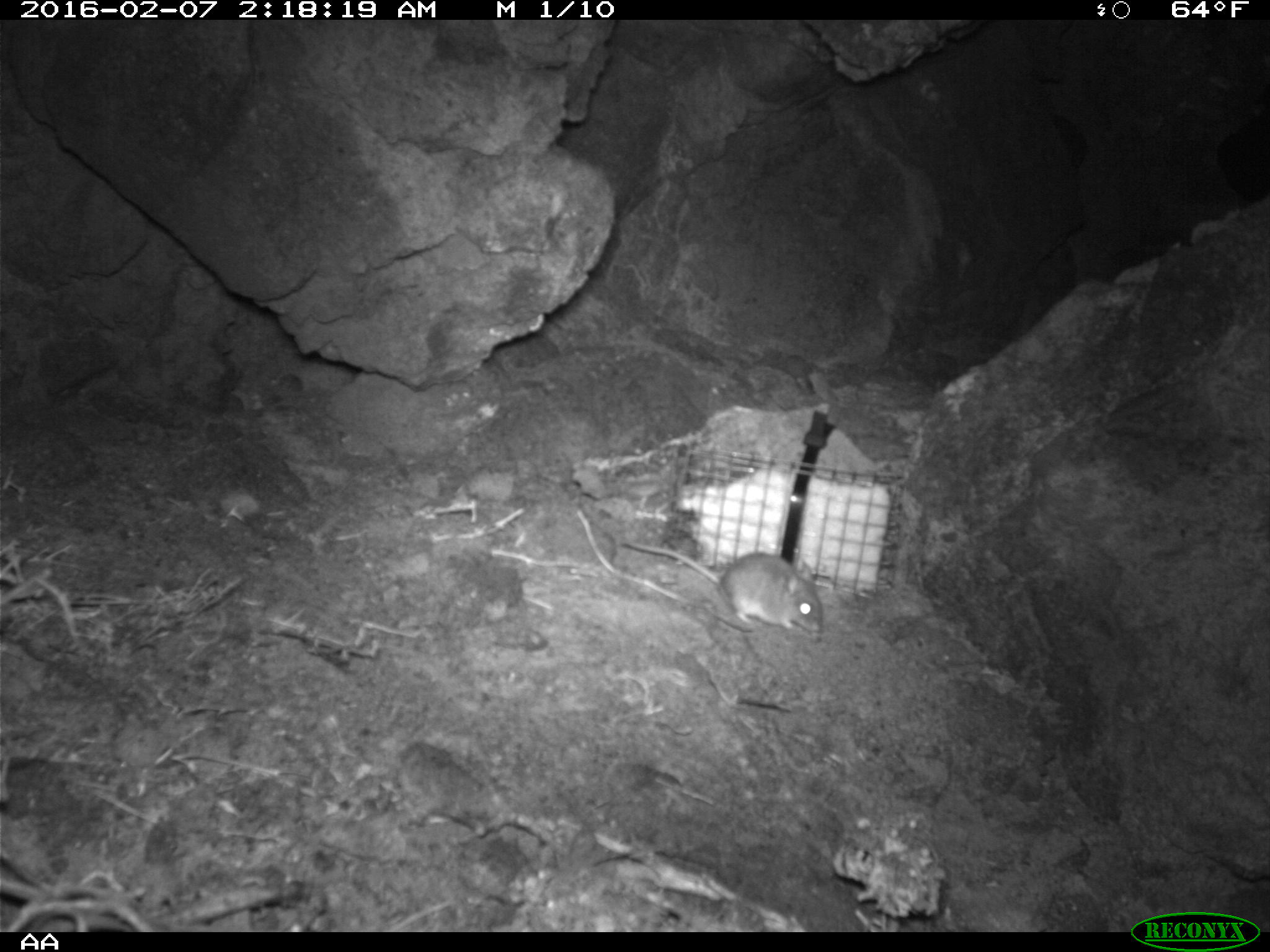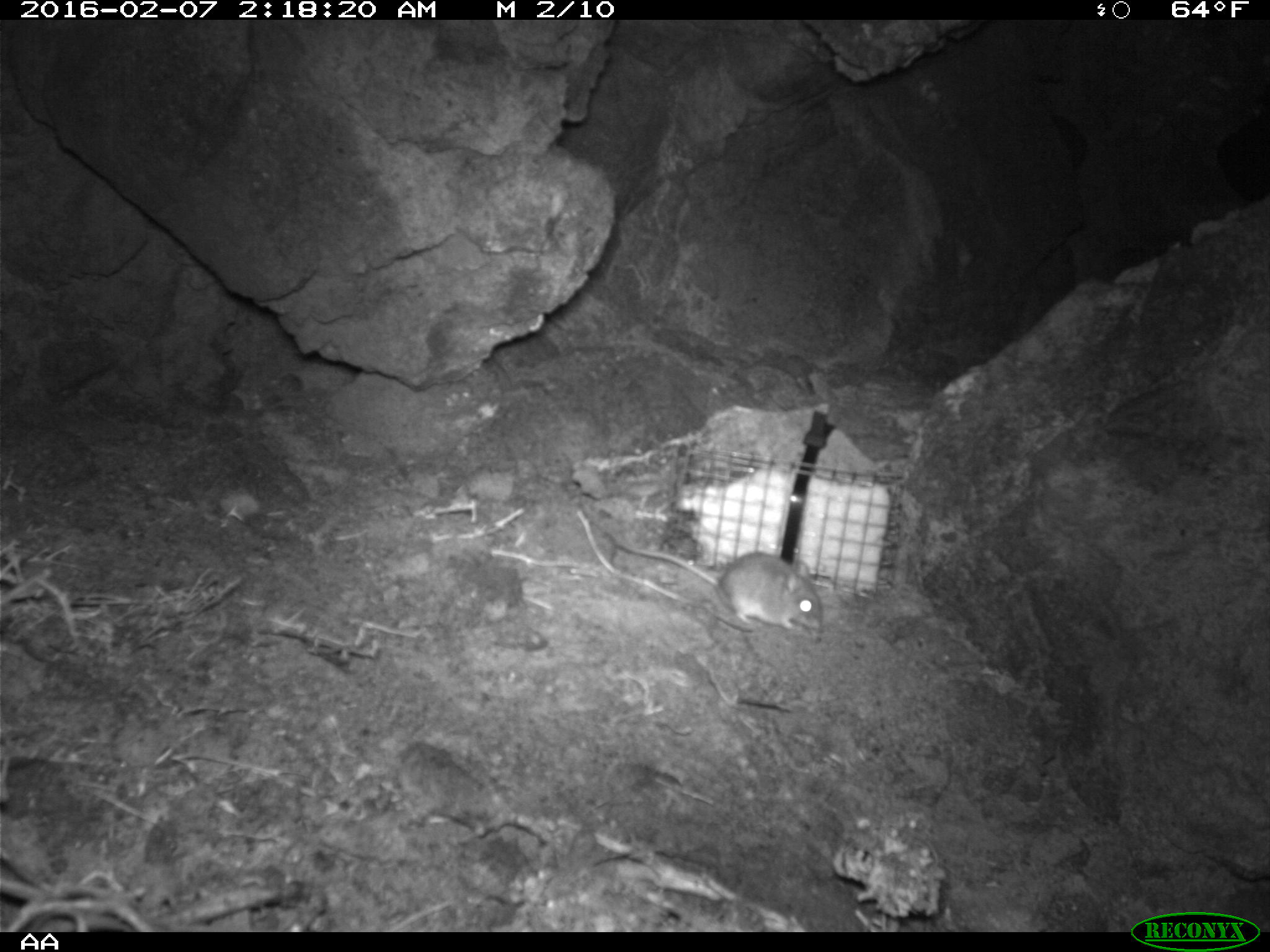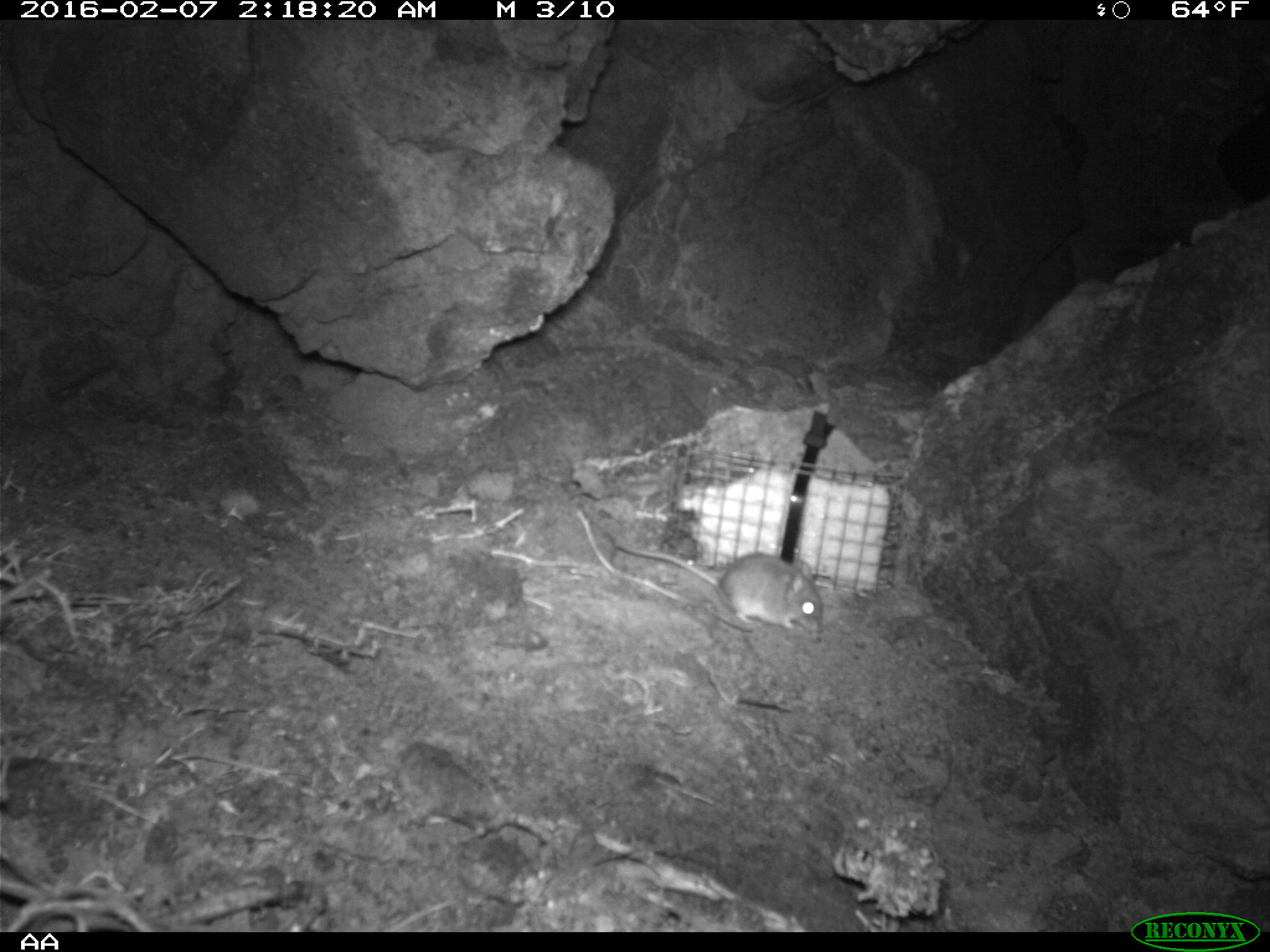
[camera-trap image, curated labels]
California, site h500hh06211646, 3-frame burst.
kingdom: Animalia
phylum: Chordata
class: Mammalia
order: Rodentia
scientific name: Rodentia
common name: rodent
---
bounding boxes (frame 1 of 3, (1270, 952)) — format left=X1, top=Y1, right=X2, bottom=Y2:
rodent: left=621, top=541, right=825, bottom=637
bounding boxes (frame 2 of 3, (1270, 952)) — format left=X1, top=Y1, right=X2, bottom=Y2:
rodent: left=606, top=532, right=824, bottom=633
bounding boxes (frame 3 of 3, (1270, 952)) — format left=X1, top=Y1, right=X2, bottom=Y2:
rodent: left=604, top=529, right=822, bottom=633